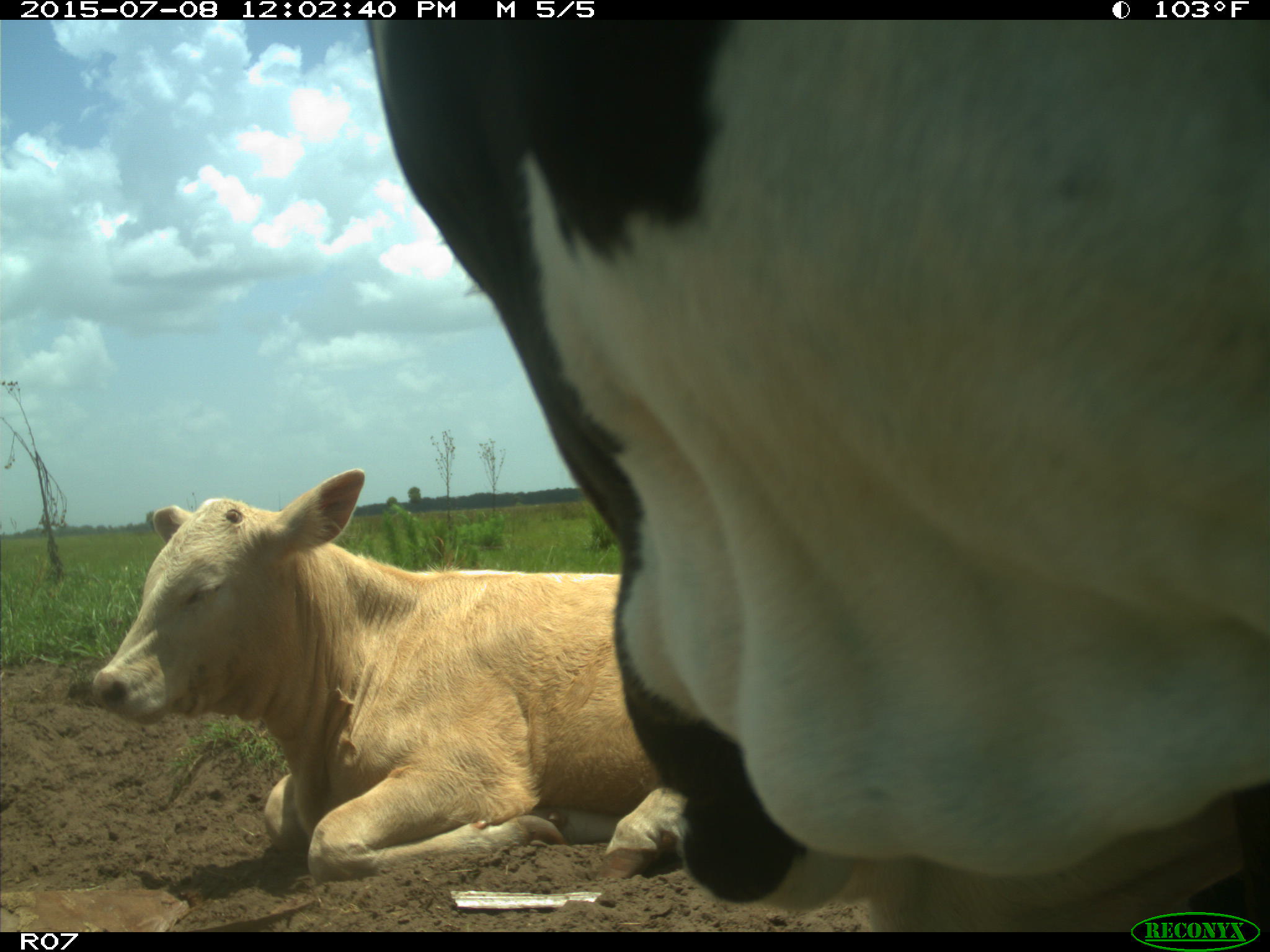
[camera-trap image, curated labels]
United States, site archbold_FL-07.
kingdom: Animalia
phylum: Chordata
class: Mammalia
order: Artiodactyla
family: Bovidae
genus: Bos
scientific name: Bos taurus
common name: domestic cow